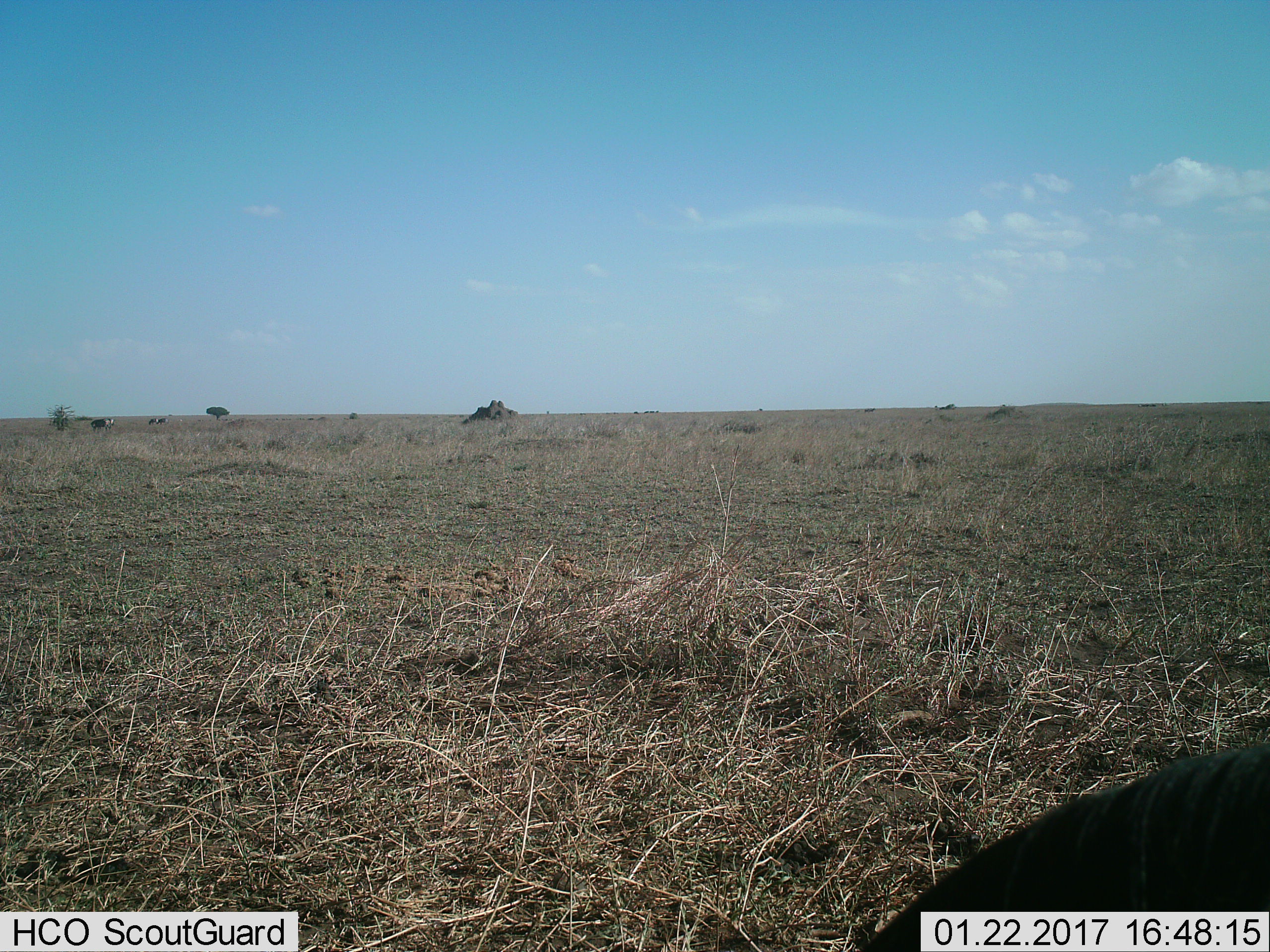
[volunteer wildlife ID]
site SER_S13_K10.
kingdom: Animalia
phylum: Chordata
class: Mammalia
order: Artiodactyla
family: Bovidae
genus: Connochaetes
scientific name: Connochaetes taurinus taurinus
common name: blue wildebeest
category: wildebeestblue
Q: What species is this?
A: Wildebeestblue (blue wildebeest) (Connochaetes taurinus taurinus).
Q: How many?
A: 4.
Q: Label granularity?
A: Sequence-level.